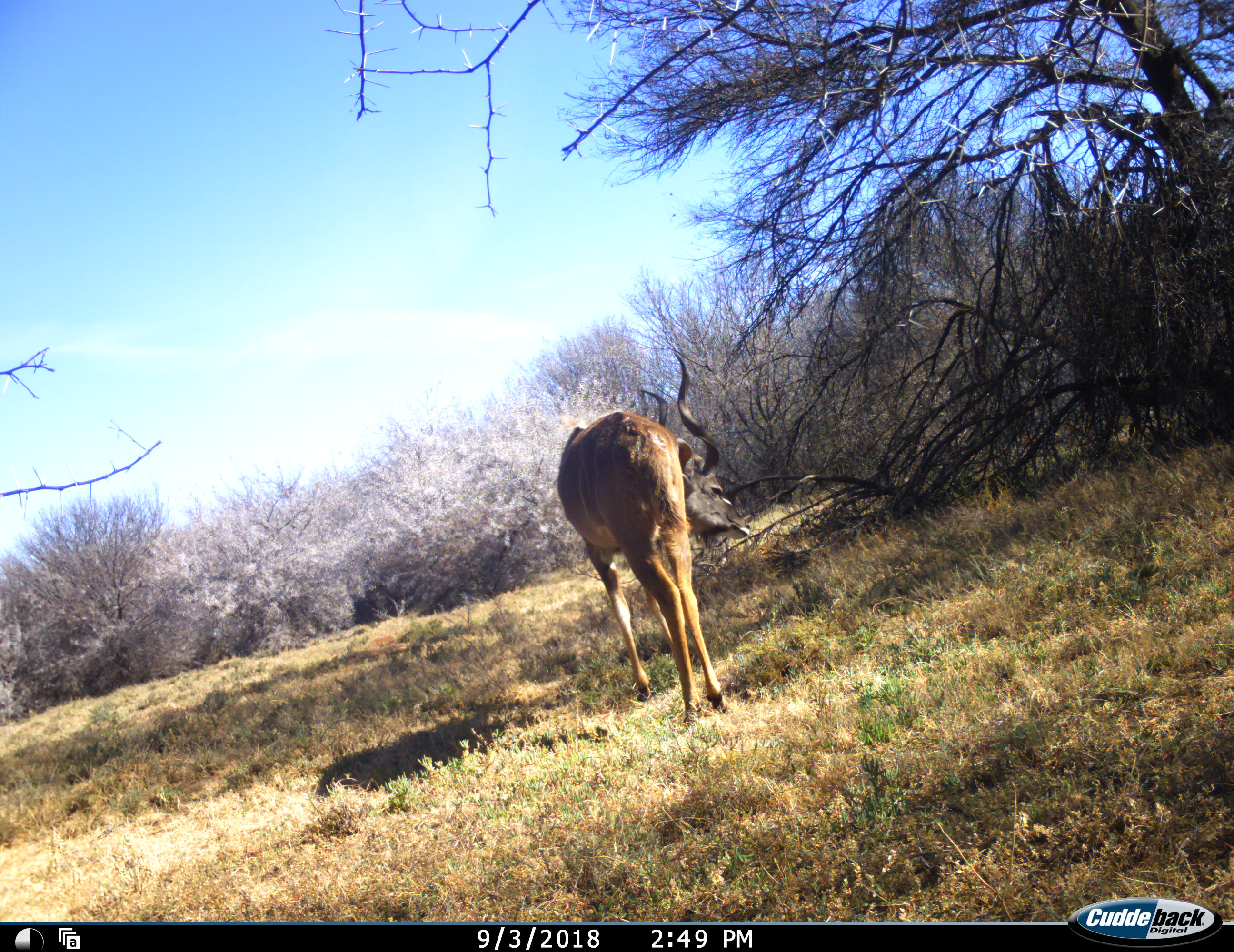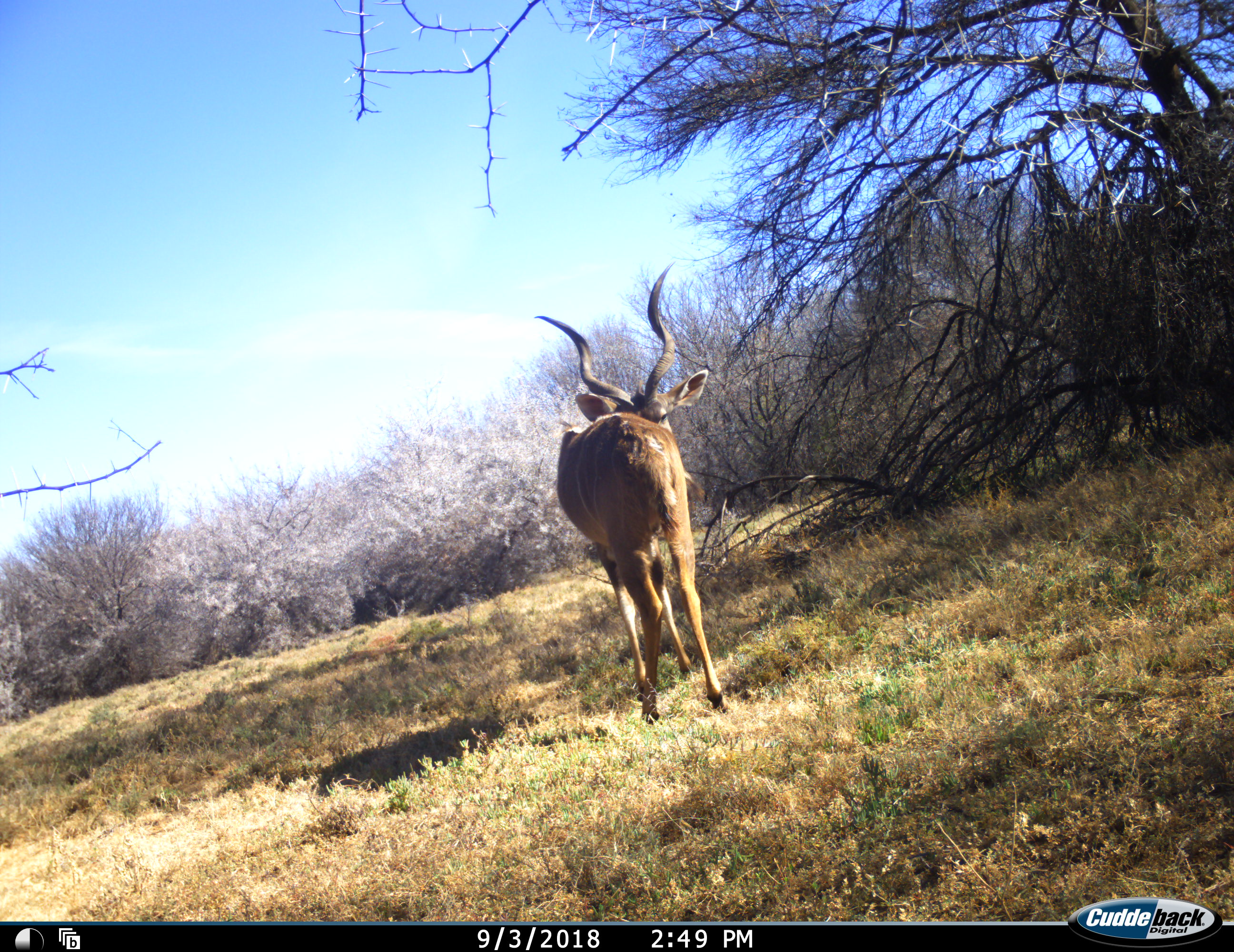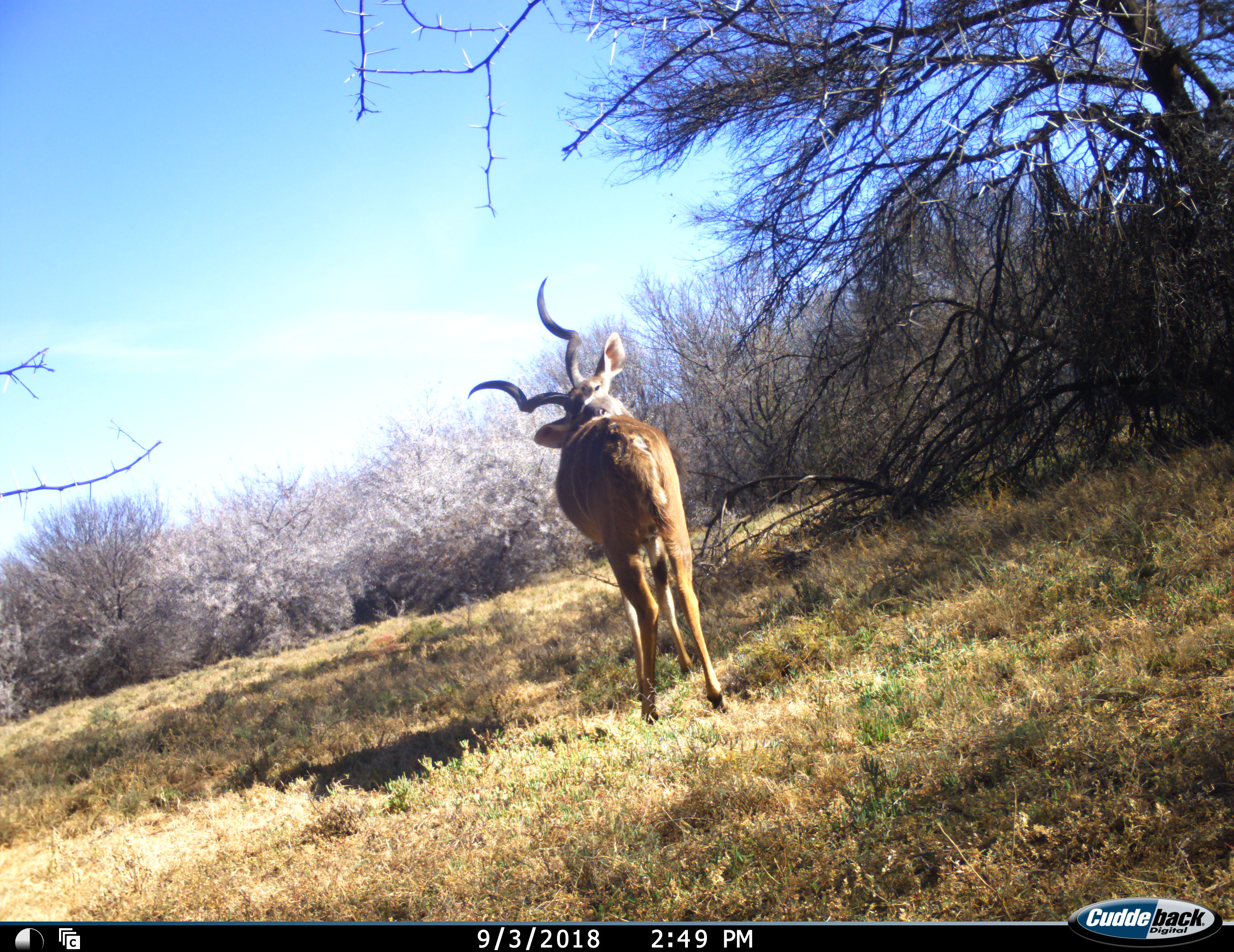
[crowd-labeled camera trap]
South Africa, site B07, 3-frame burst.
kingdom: Animalia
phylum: Chordata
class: Mammalia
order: Artiodactyla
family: Bovidae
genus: Tragelaphus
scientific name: Tragelaphus strepsiceros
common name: greater kudu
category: kudu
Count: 1.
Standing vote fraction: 57%.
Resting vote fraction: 0%.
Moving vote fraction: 14%.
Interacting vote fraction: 0%.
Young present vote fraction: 0%.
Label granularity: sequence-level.